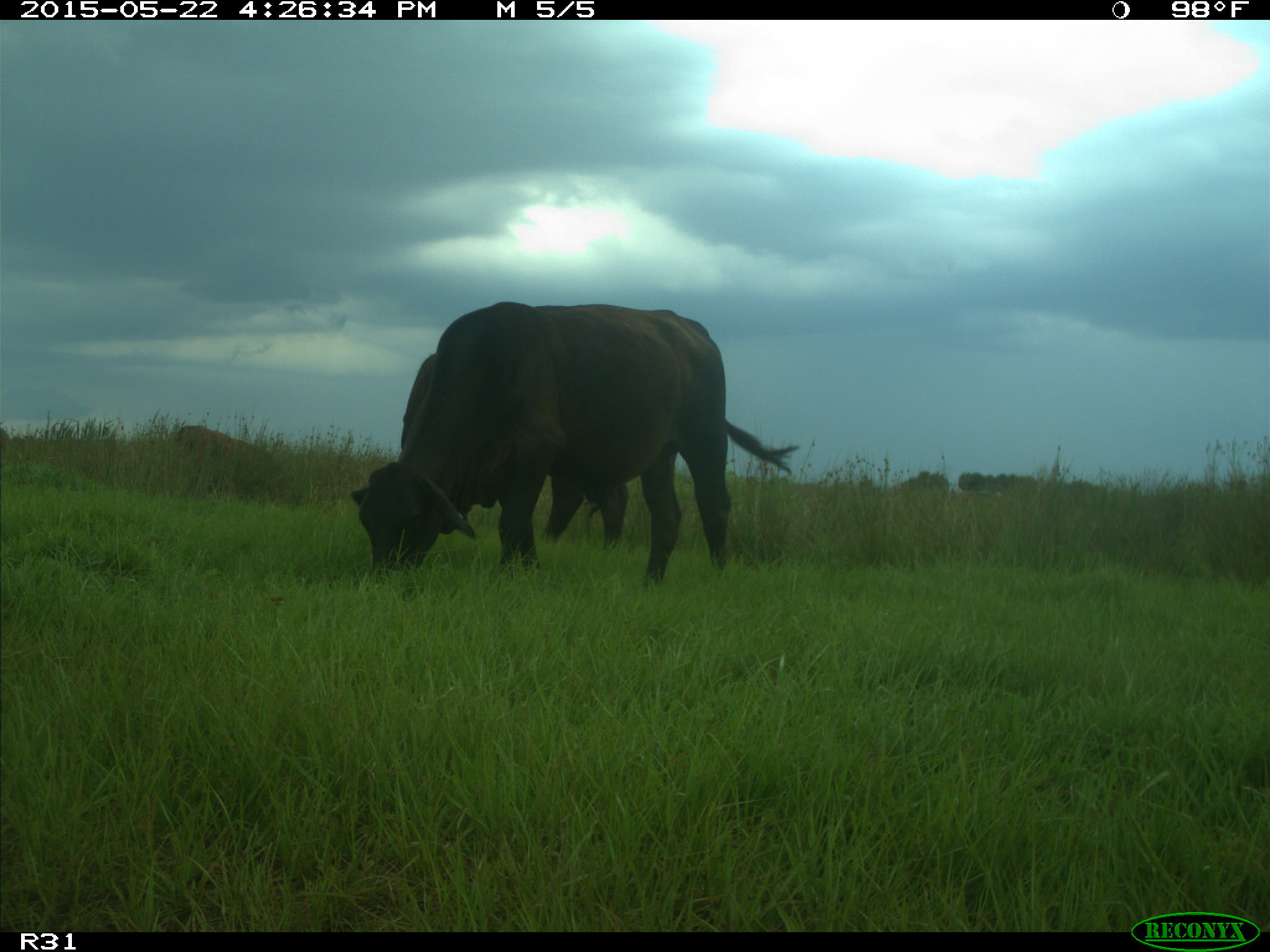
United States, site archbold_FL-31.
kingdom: Animalia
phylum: Chordata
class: Mammalia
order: Artiodactyla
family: Bovidae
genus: Bos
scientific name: Bos taurus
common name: domestic cow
Bos taurus (domestic cow).